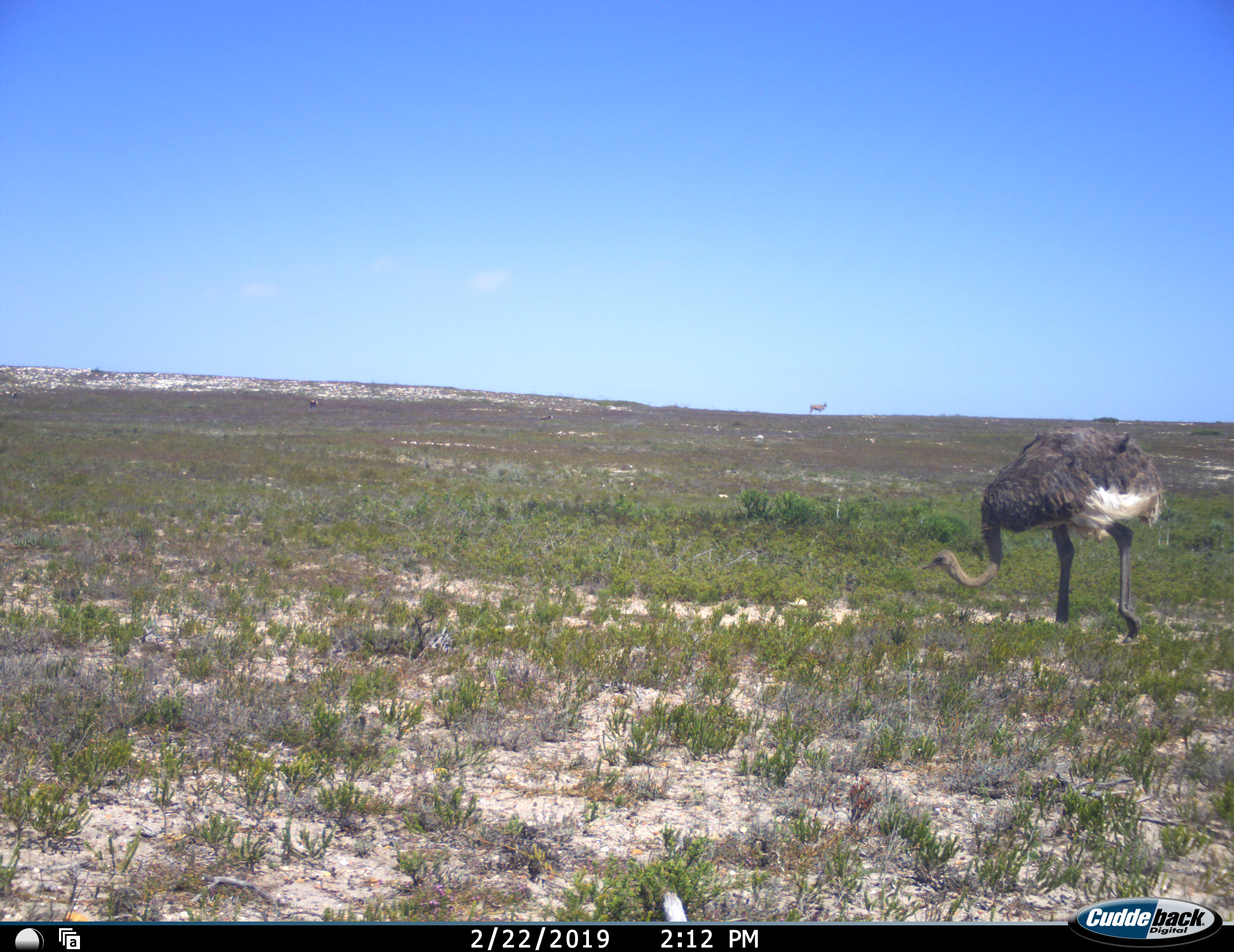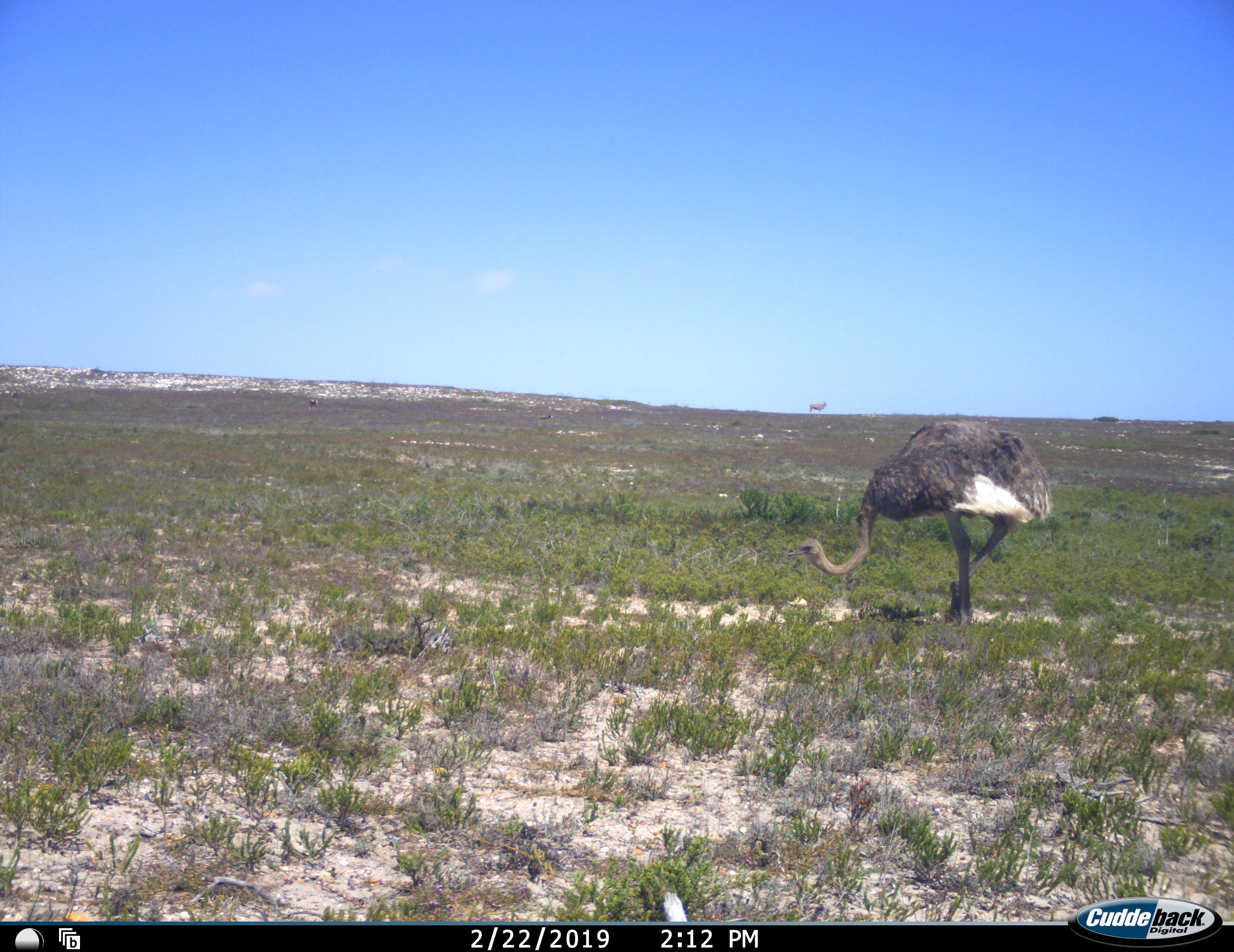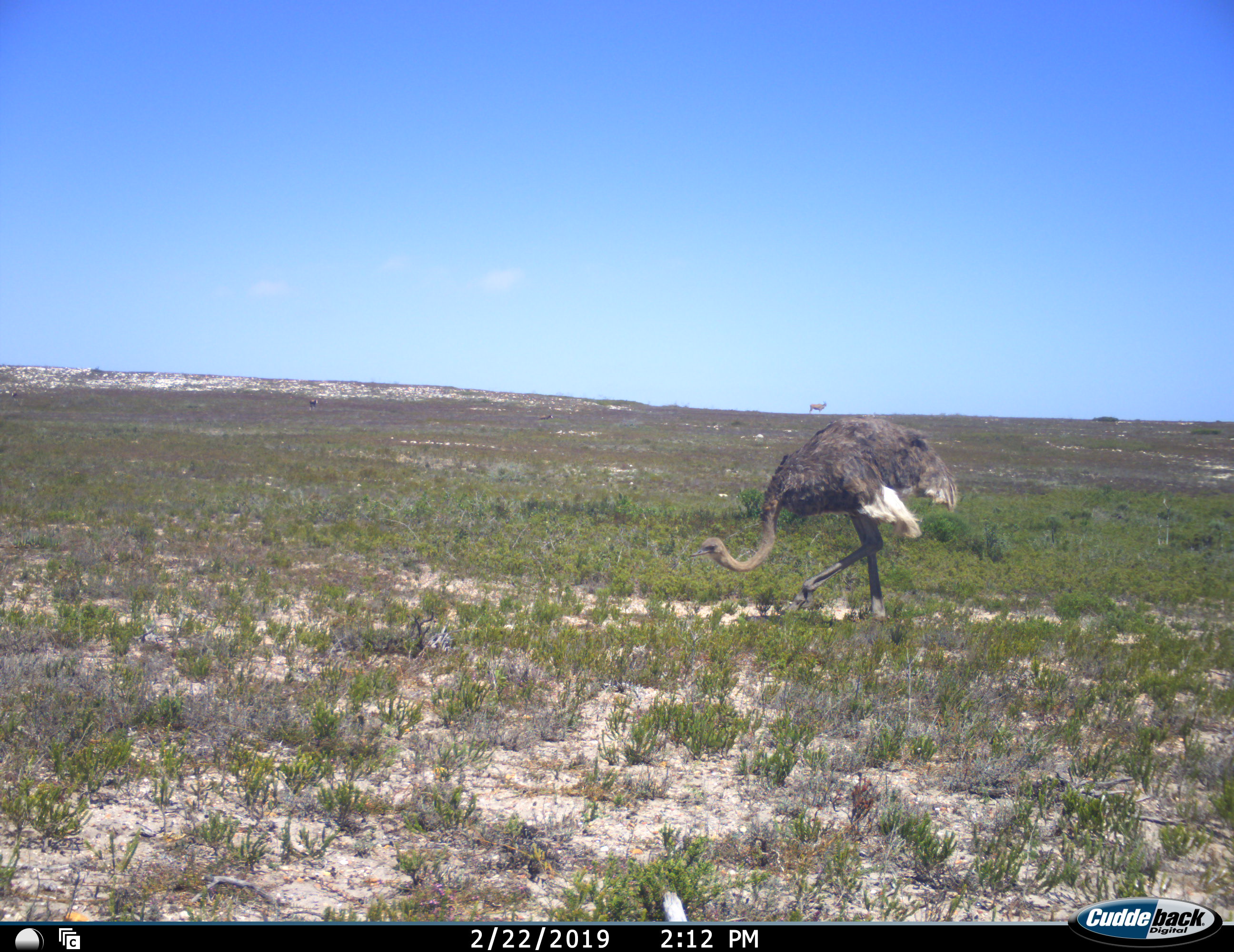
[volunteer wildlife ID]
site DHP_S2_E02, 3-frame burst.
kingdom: Animalia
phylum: Chordata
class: Aves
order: Struthioniformes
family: Struthionidae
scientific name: Struthionidae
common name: ostrich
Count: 1.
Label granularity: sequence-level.